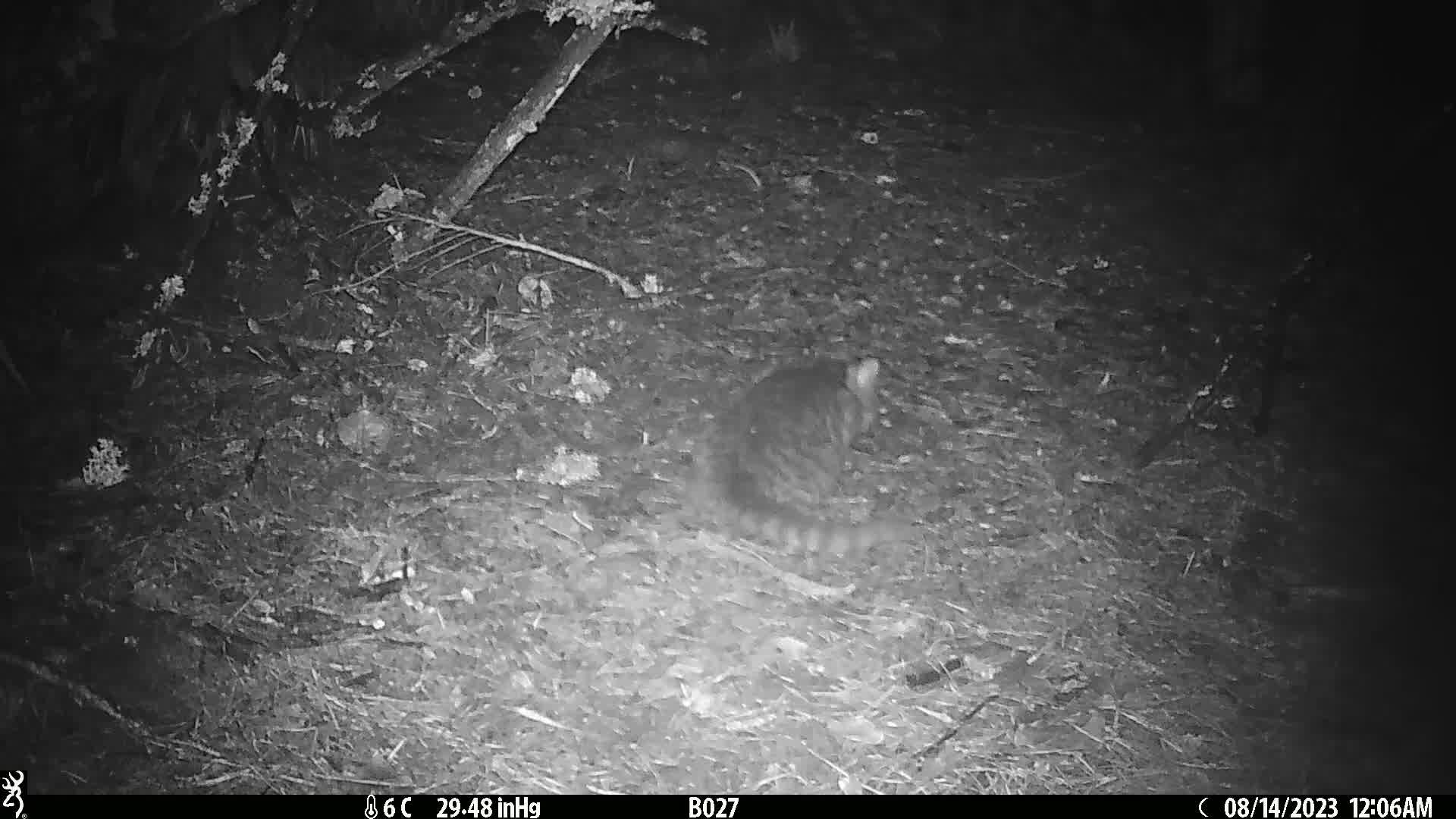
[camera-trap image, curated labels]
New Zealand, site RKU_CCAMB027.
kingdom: Animalia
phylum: Chordata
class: Mammalia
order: Carnivora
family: Felidae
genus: Felis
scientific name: Felis catus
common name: domestic cat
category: cat